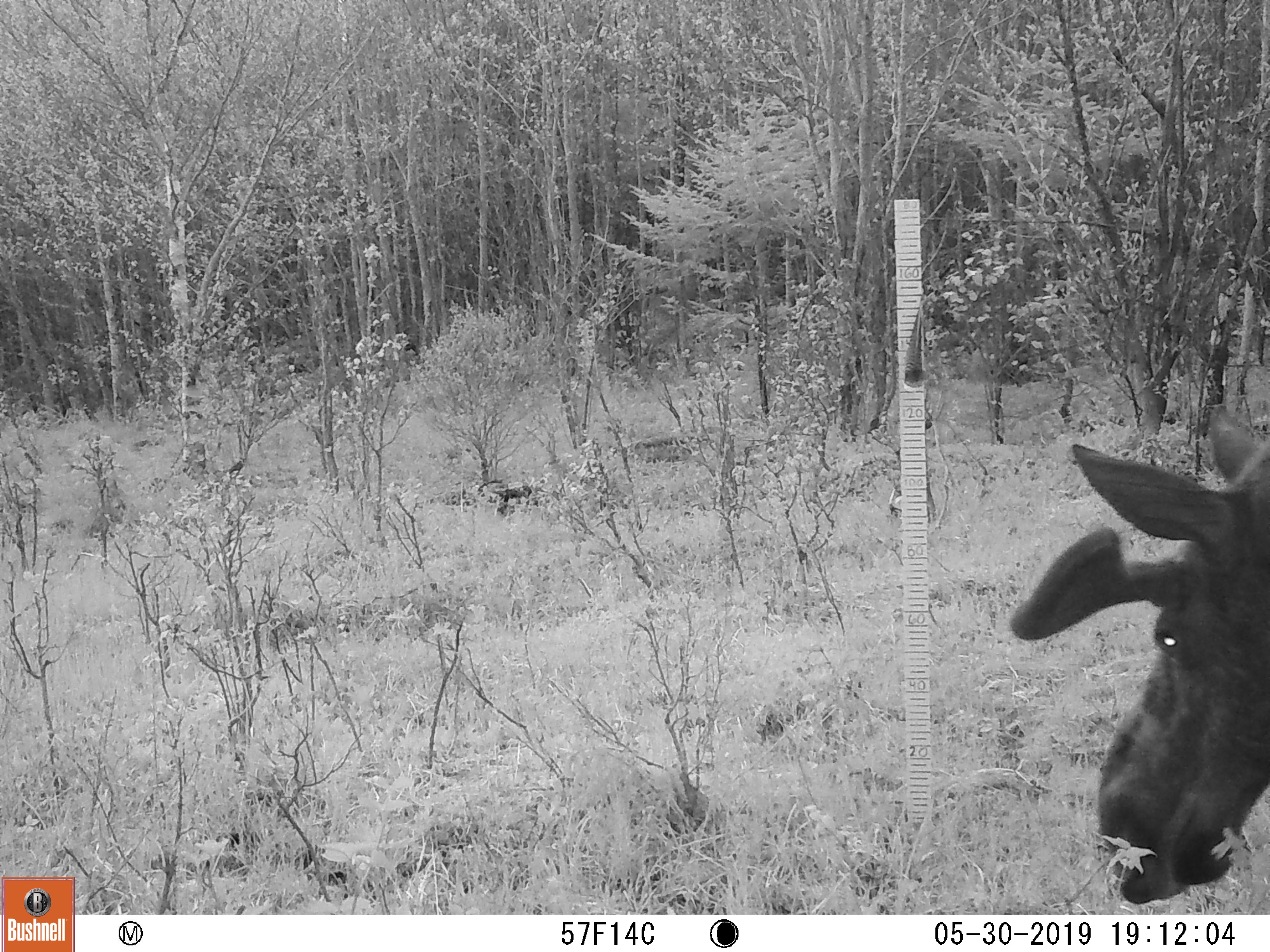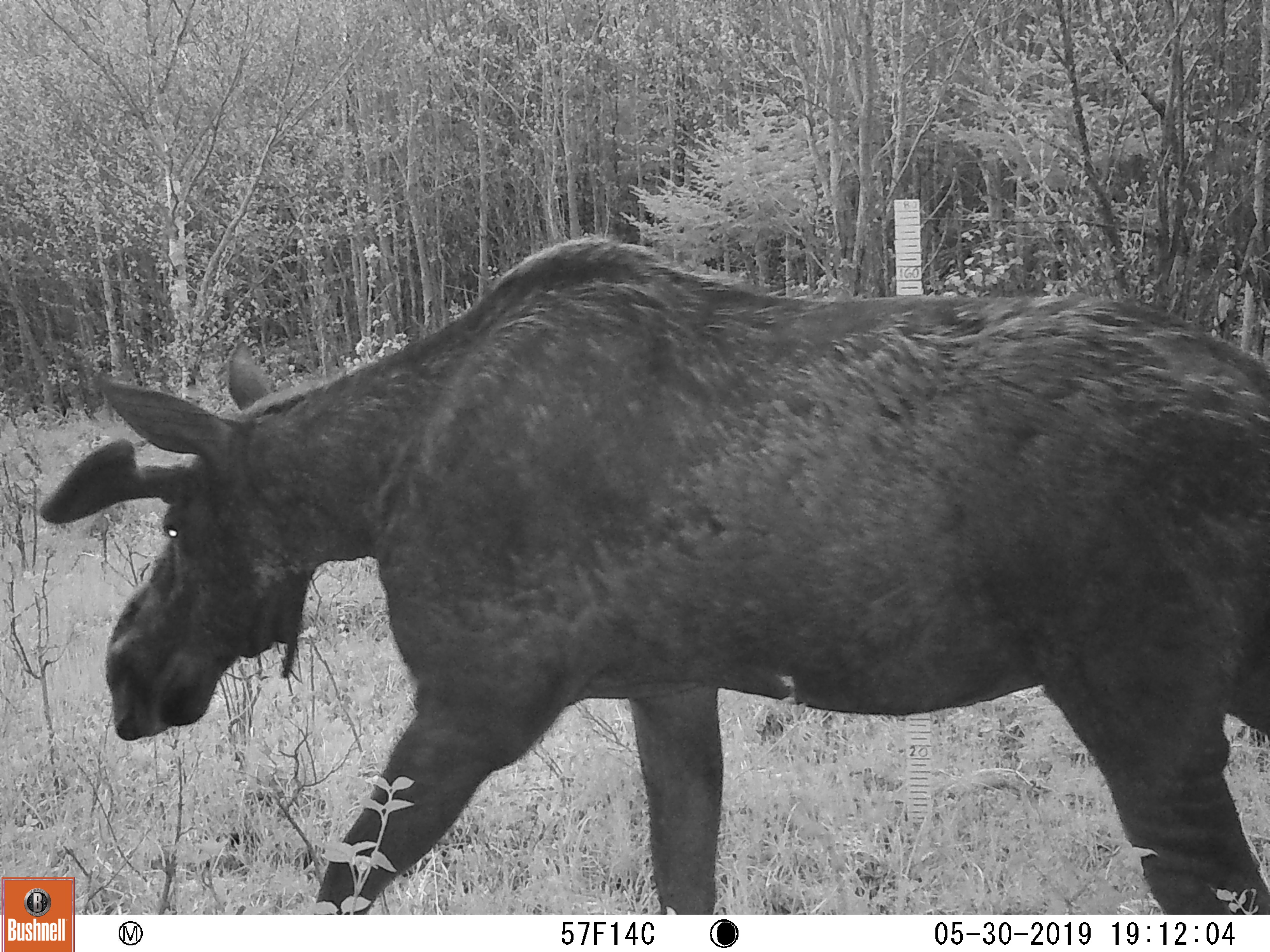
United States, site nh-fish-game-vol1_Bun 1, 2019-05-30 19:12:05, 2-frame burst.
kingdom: Animalia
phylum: Chordata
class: Mammalia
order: Artiodactyla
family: Cervidae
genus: Alces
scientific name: Alces alces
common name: moose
Moose (Alces alces).